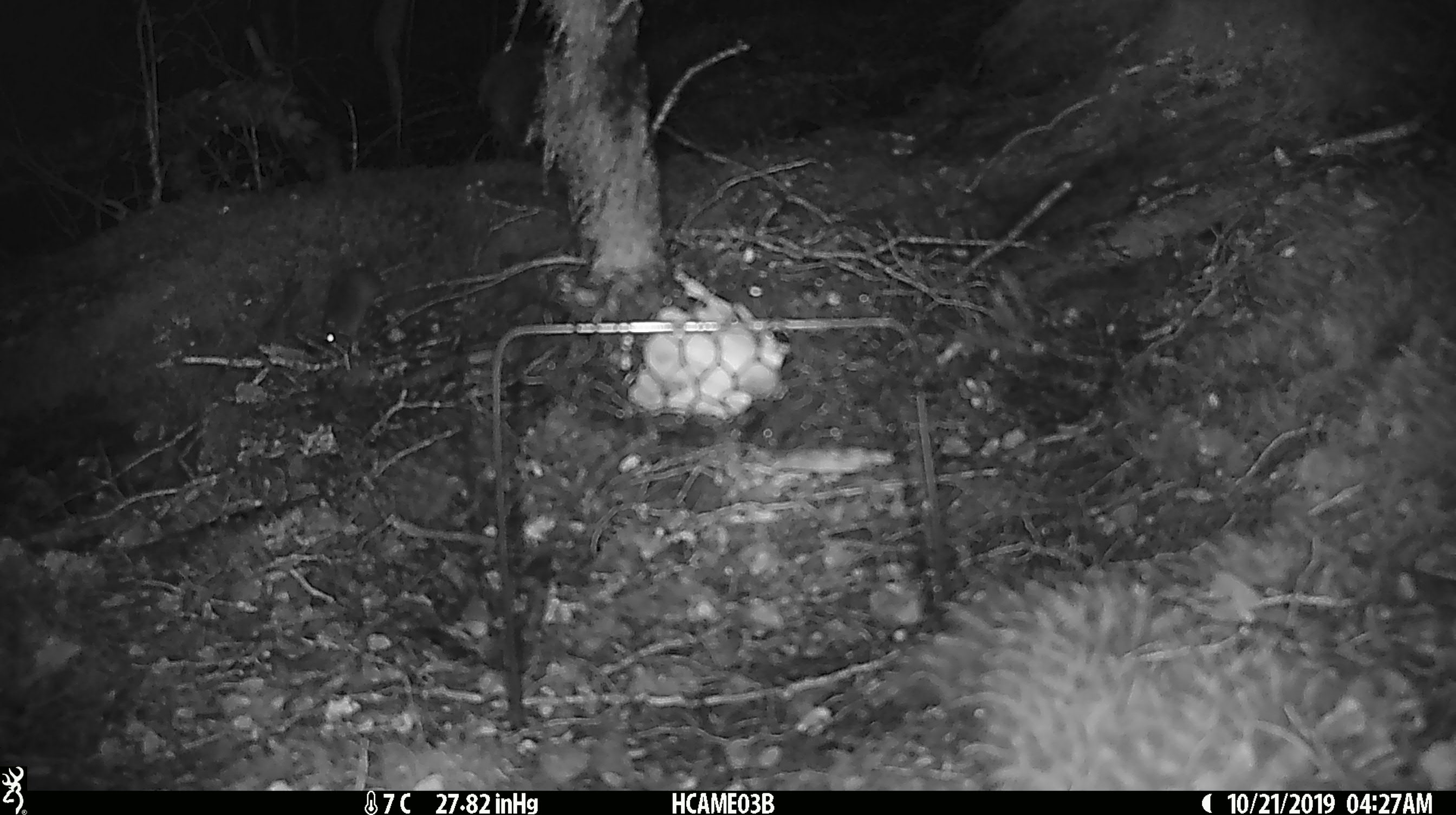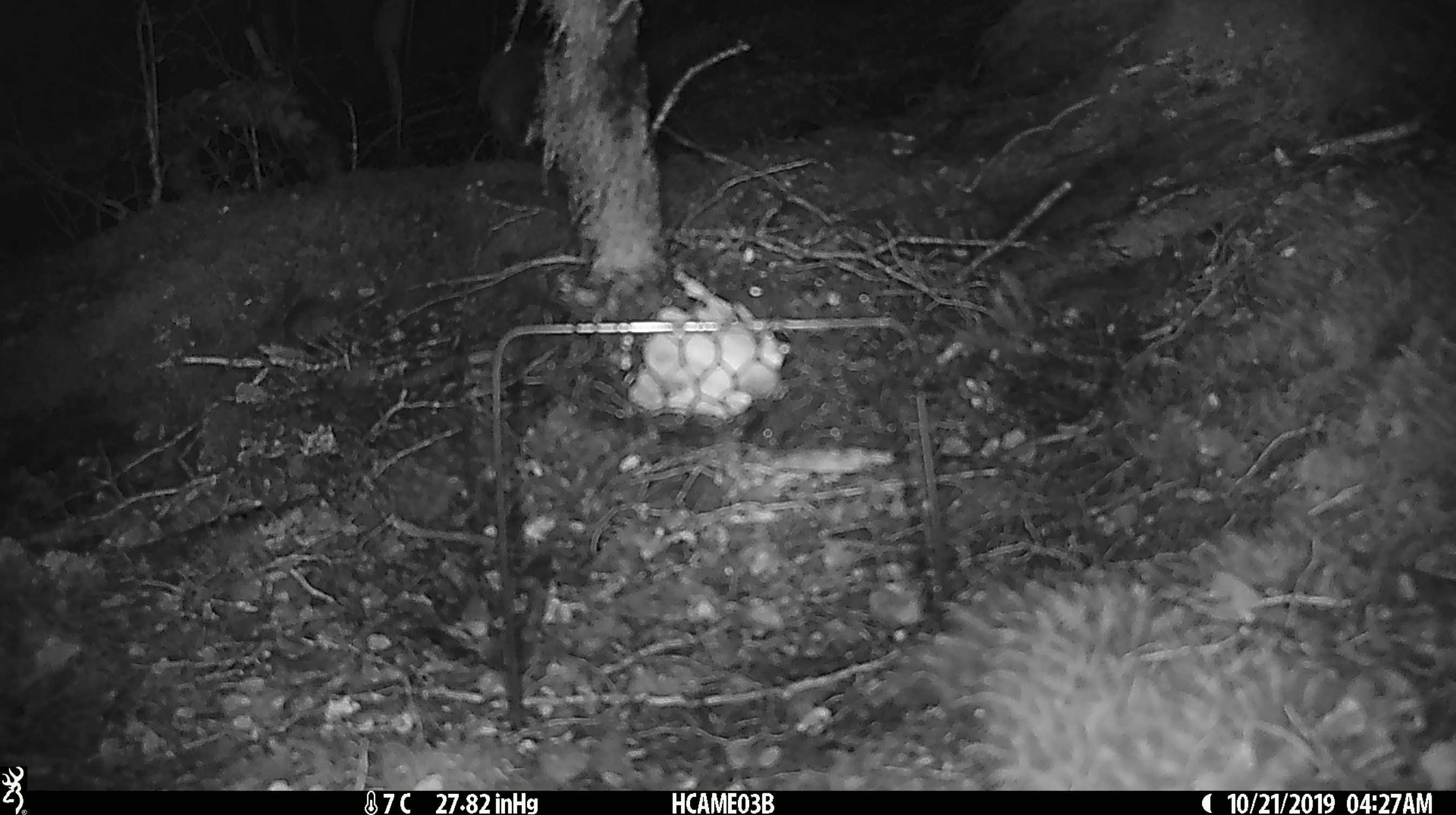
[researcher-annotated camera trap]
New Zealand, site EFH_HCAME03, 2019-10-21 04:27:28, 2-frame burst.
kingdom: Animalia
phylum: Chordata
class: Mammalia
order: Rodentia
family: Muridae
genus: Mus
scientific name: Mus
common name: mouse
Mouse (Mus).